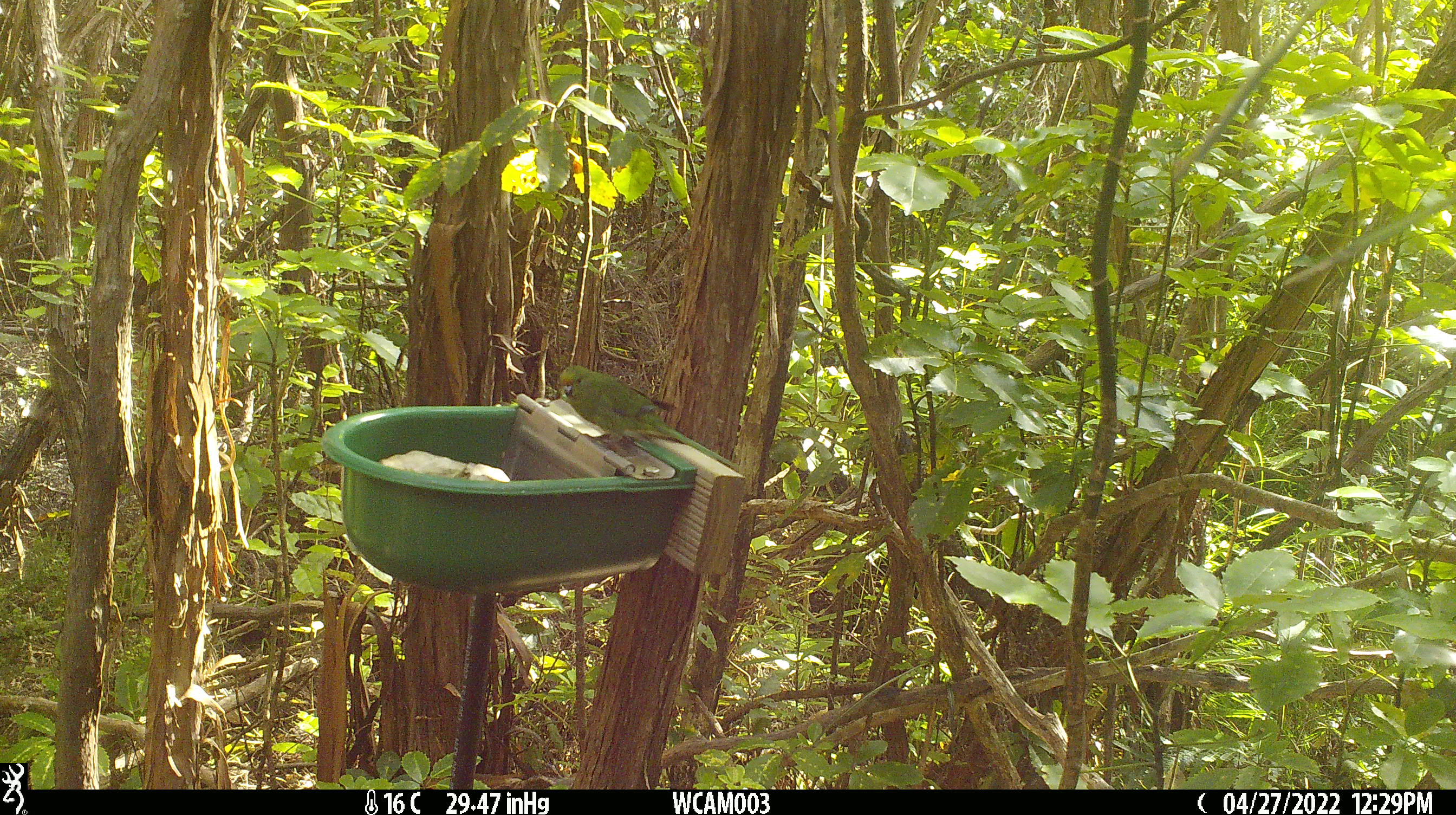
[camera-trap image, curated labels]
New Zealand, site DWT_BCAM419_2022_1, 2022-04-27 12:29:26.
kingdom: Animalia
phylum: Chordata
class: Aves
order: Psittaciformes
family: Psittaculidae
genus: Cyanoramphus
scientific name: Cyanoramphus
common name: parakeet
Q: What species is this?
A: Parakeet (Cyanoramphus).